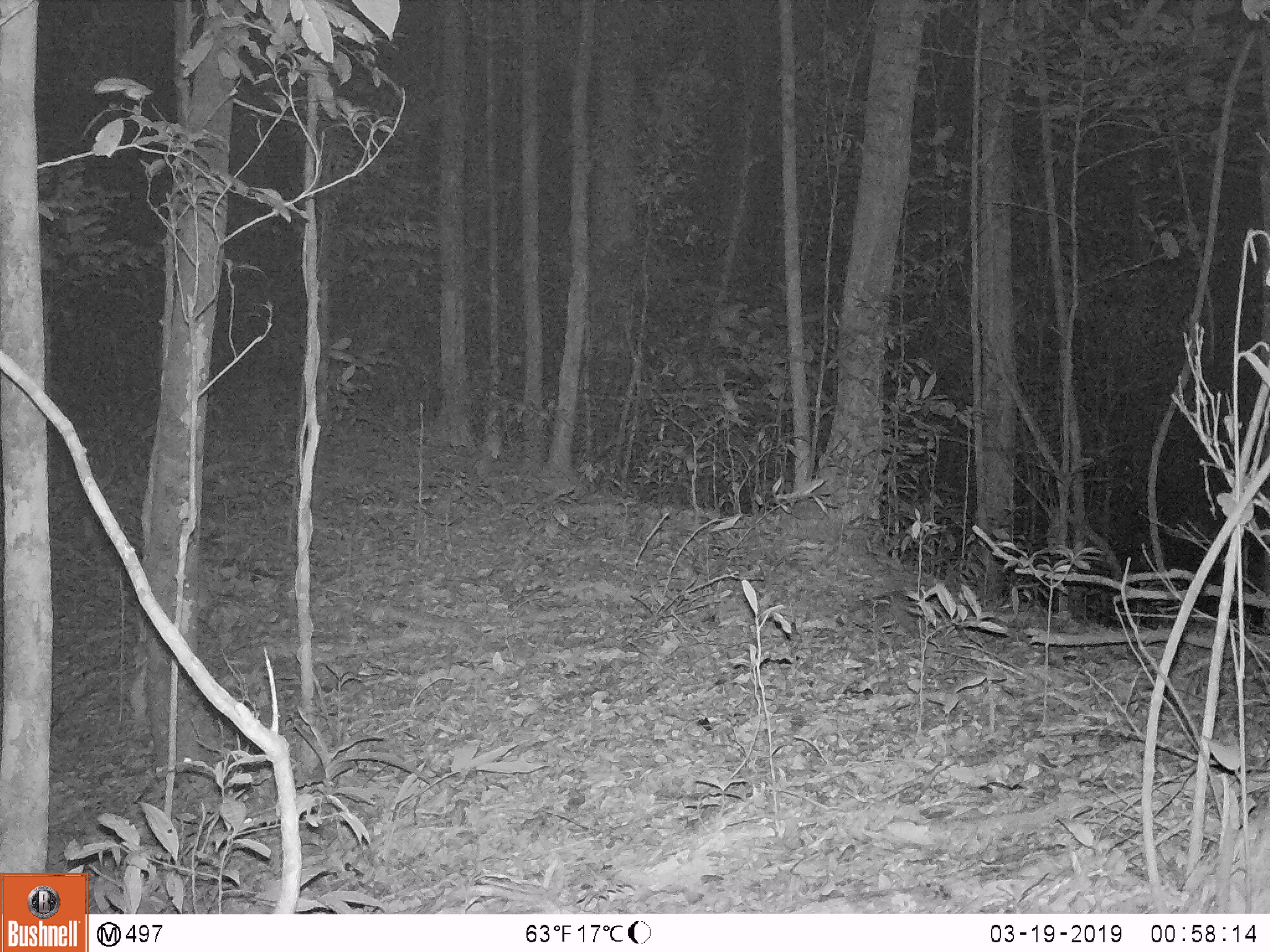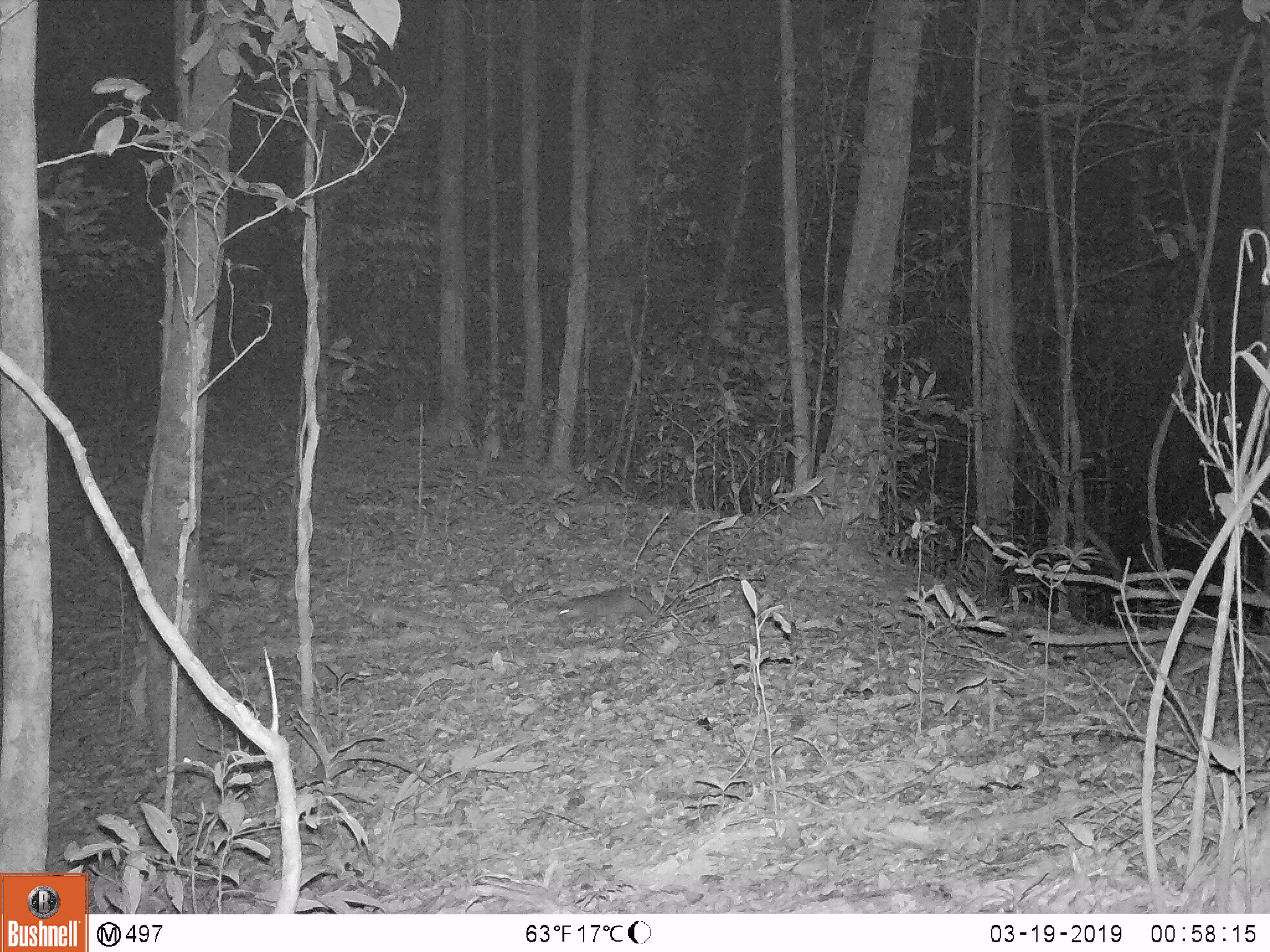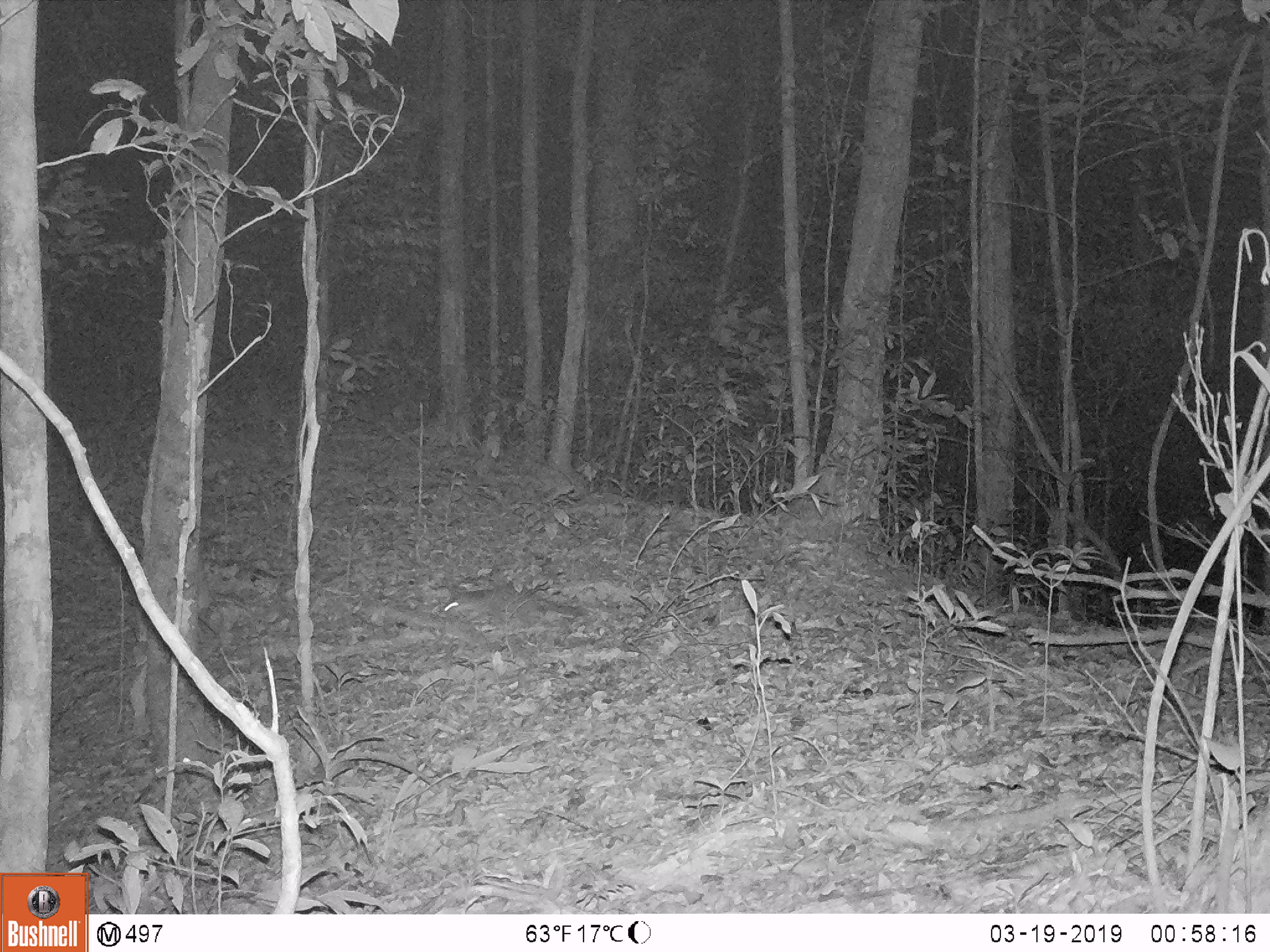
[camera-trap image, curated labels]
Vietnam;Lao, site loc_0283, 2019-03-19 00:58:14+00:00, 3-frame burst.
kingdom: Animalia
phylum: Chordata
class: Mammalia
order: Carnivora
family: Mustelidae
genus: Melogale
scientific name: Melogale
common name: ferret badger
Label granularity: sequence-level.